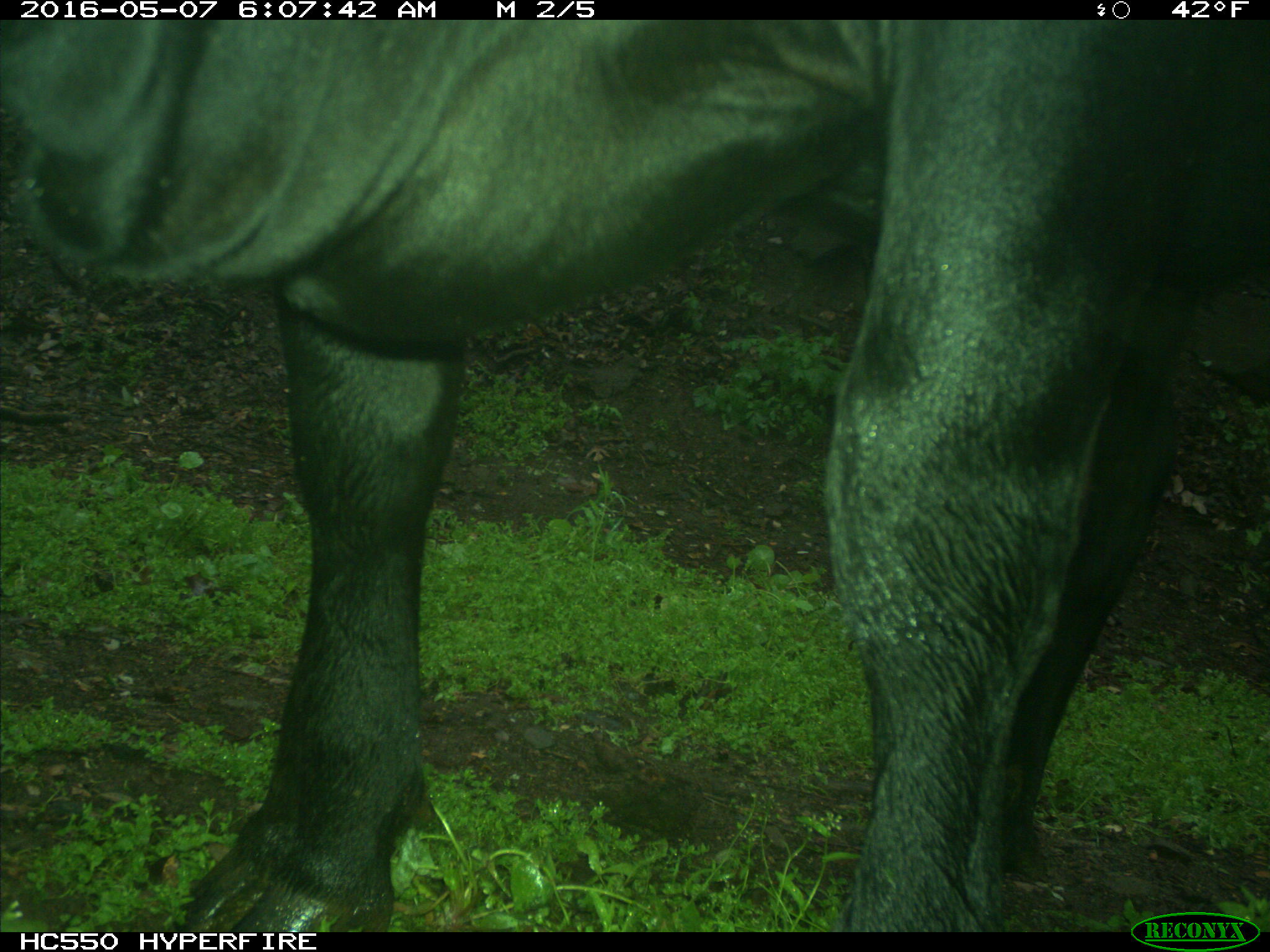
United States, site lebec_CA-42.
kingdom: Animalia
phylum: Chordata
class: Mammalia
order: Artiodactyla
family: Bovidae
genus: Bos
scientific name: Bos taurus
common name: domestic cow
Bos taurus (domestic cow).